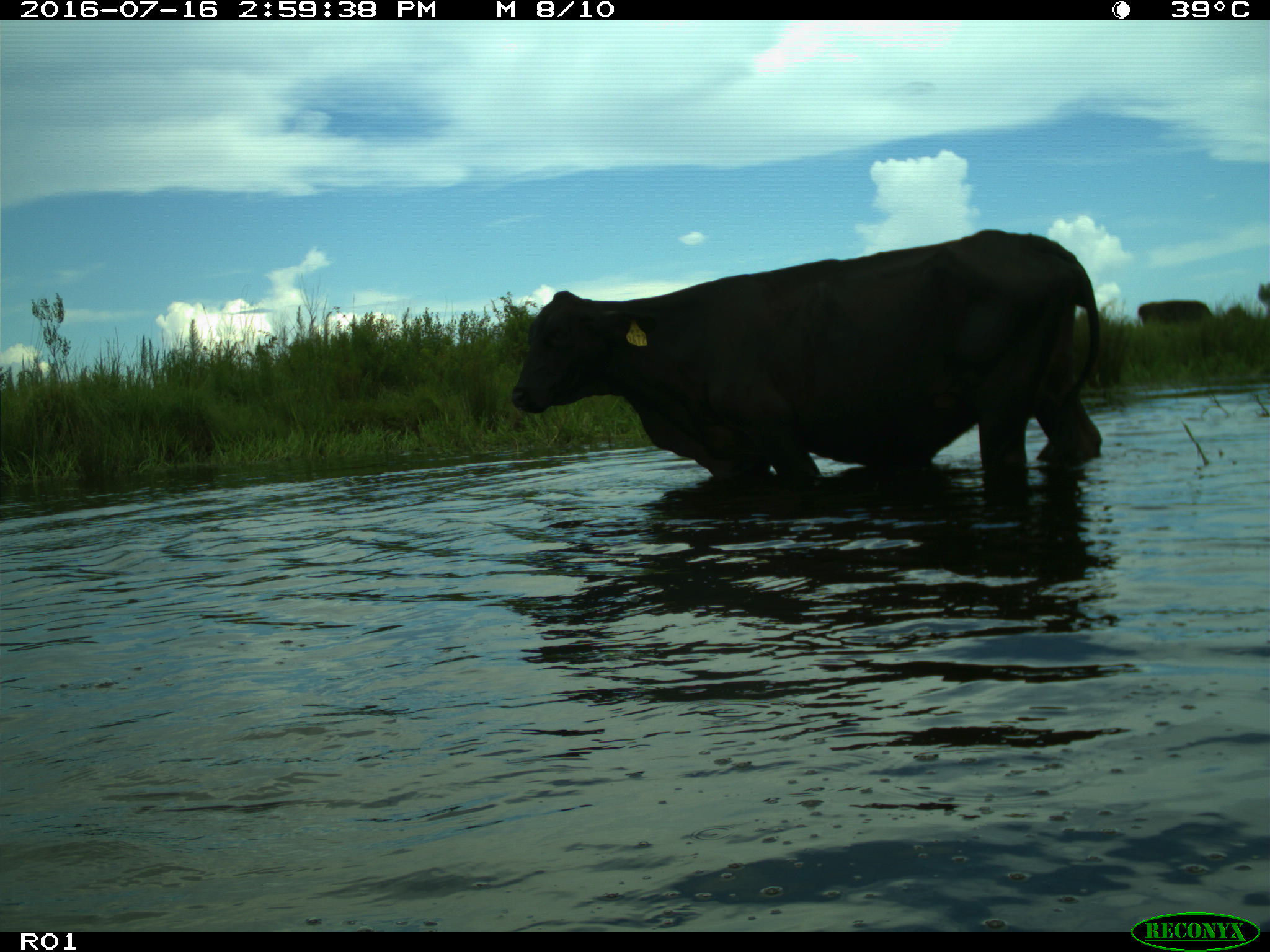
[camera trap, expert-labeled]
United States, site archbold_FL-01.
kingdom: Animalia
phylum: Chordata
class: Mammalia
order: Artiodactyla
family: Bovidae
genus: Bos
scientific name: Bos taurus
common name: domestic cow